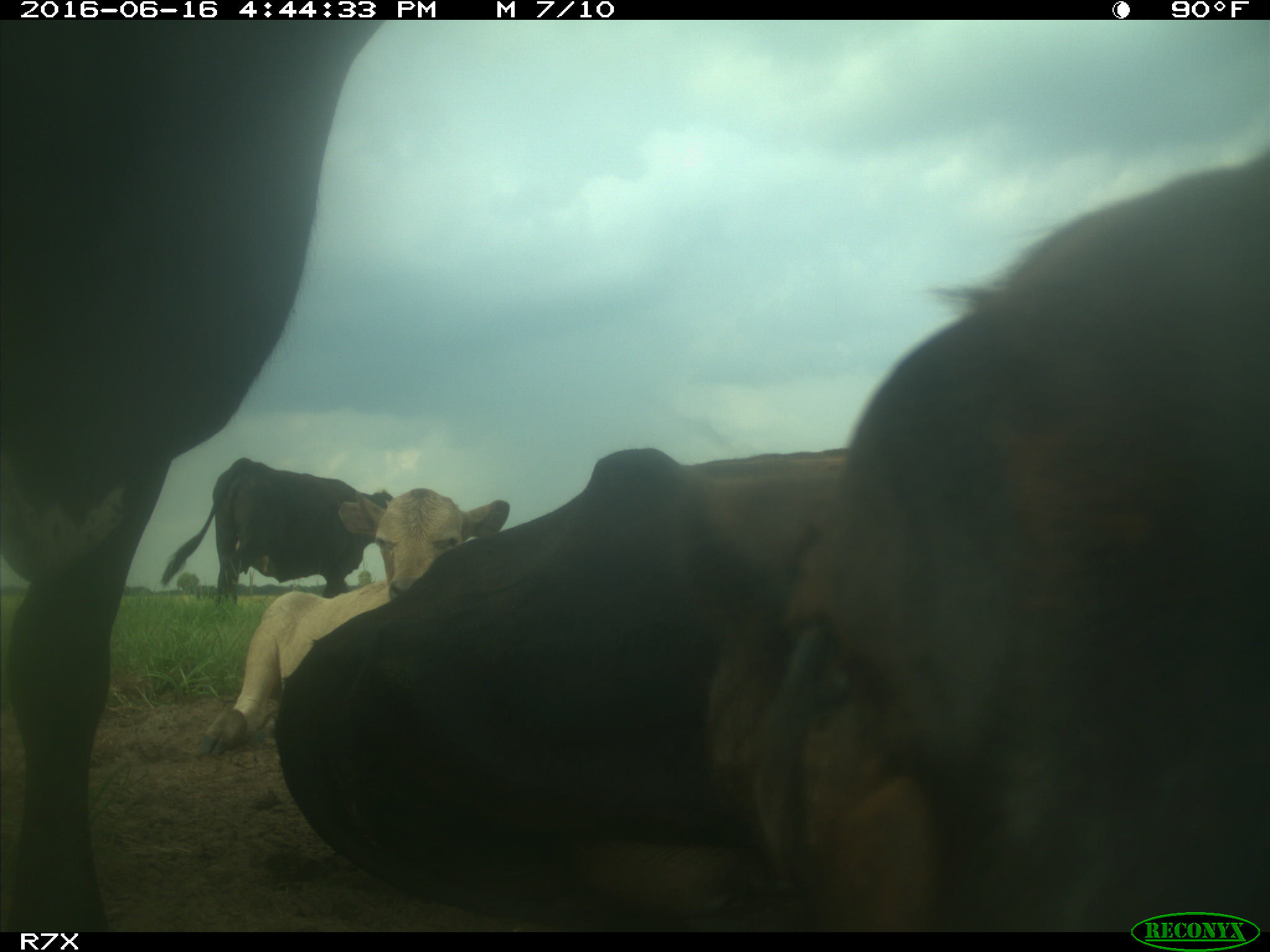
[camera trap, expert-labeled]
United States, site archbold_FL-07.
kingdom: Animalia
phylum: Chordata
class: Mammalia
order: Artiodactyla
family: Bovidae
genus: Bos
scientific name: Bos taurus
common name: domestic cow